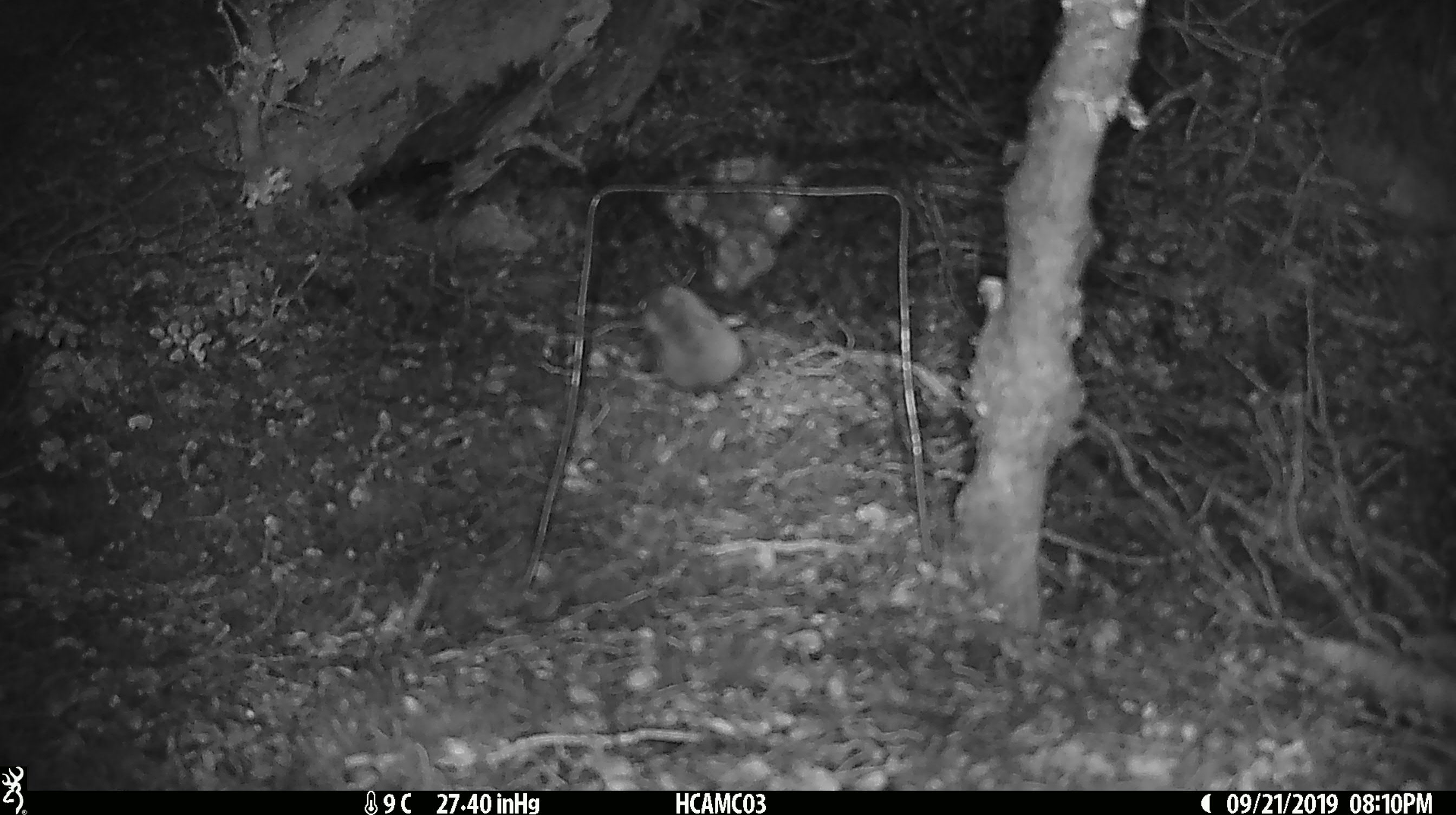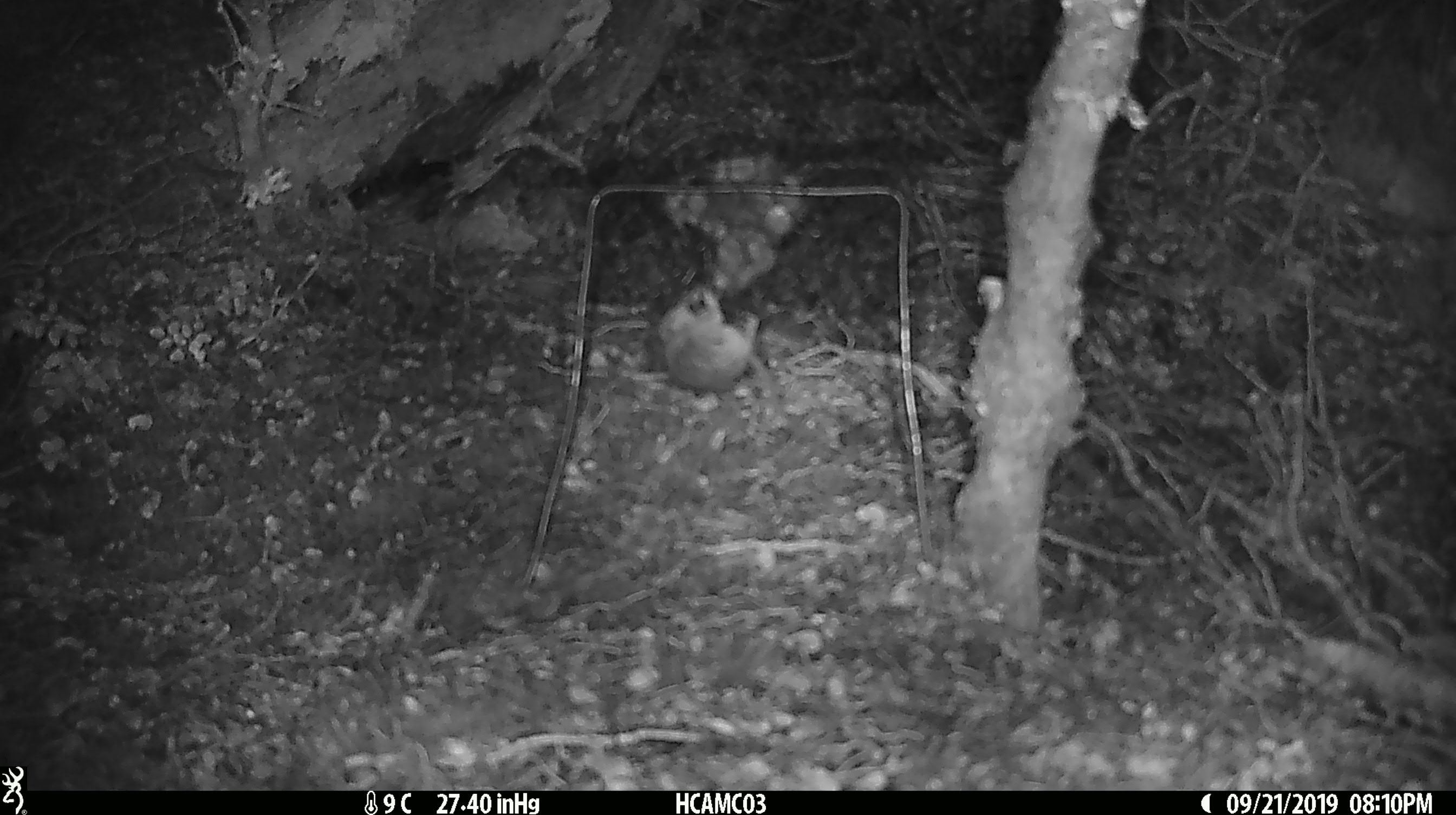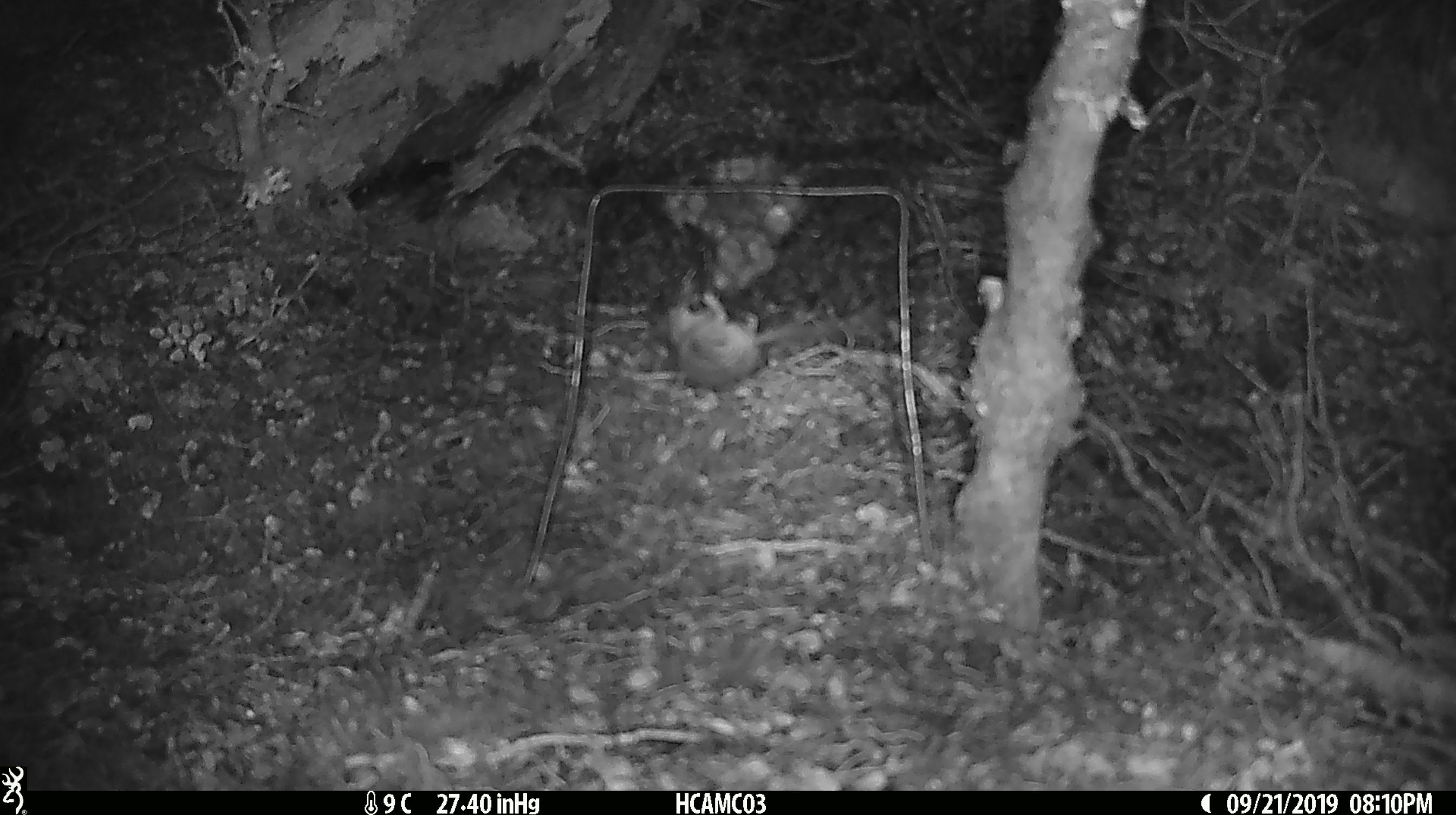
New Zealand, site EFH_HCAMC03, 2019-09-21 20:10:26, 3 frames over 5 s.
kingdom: Animalia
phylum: Chordata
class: Mammalia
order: Rodentia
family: Muridae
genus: Mus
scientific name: Mus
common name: mouse